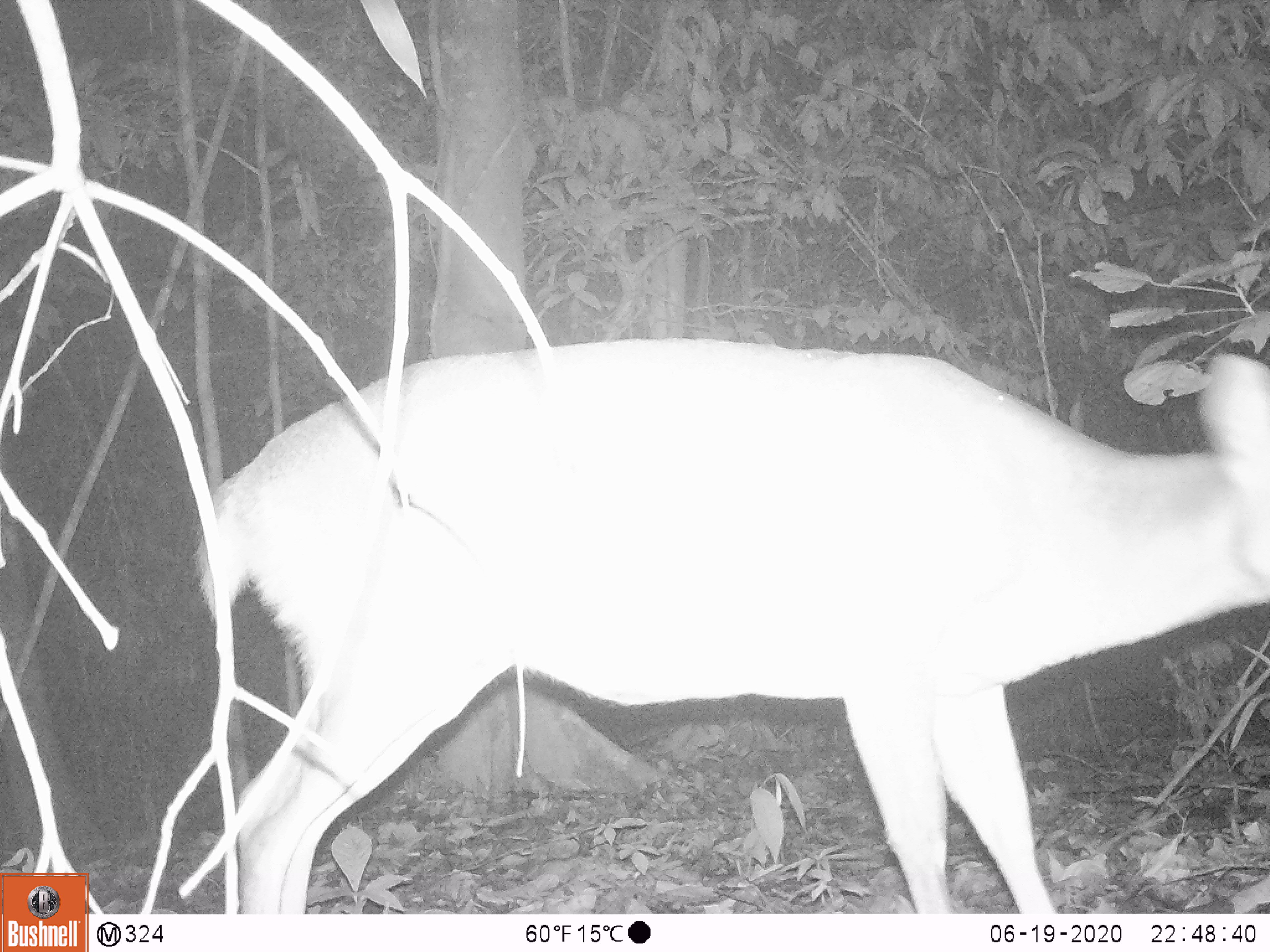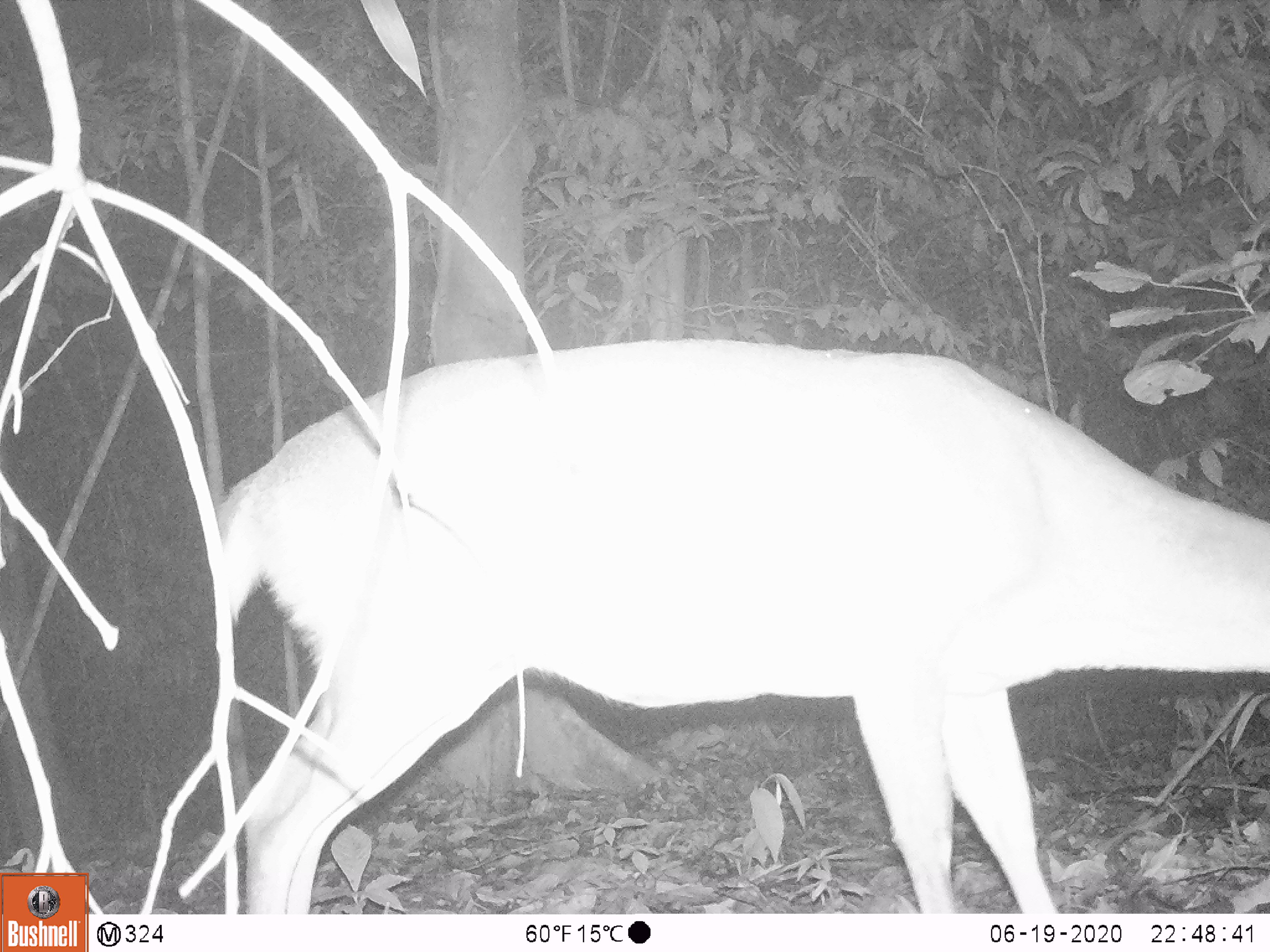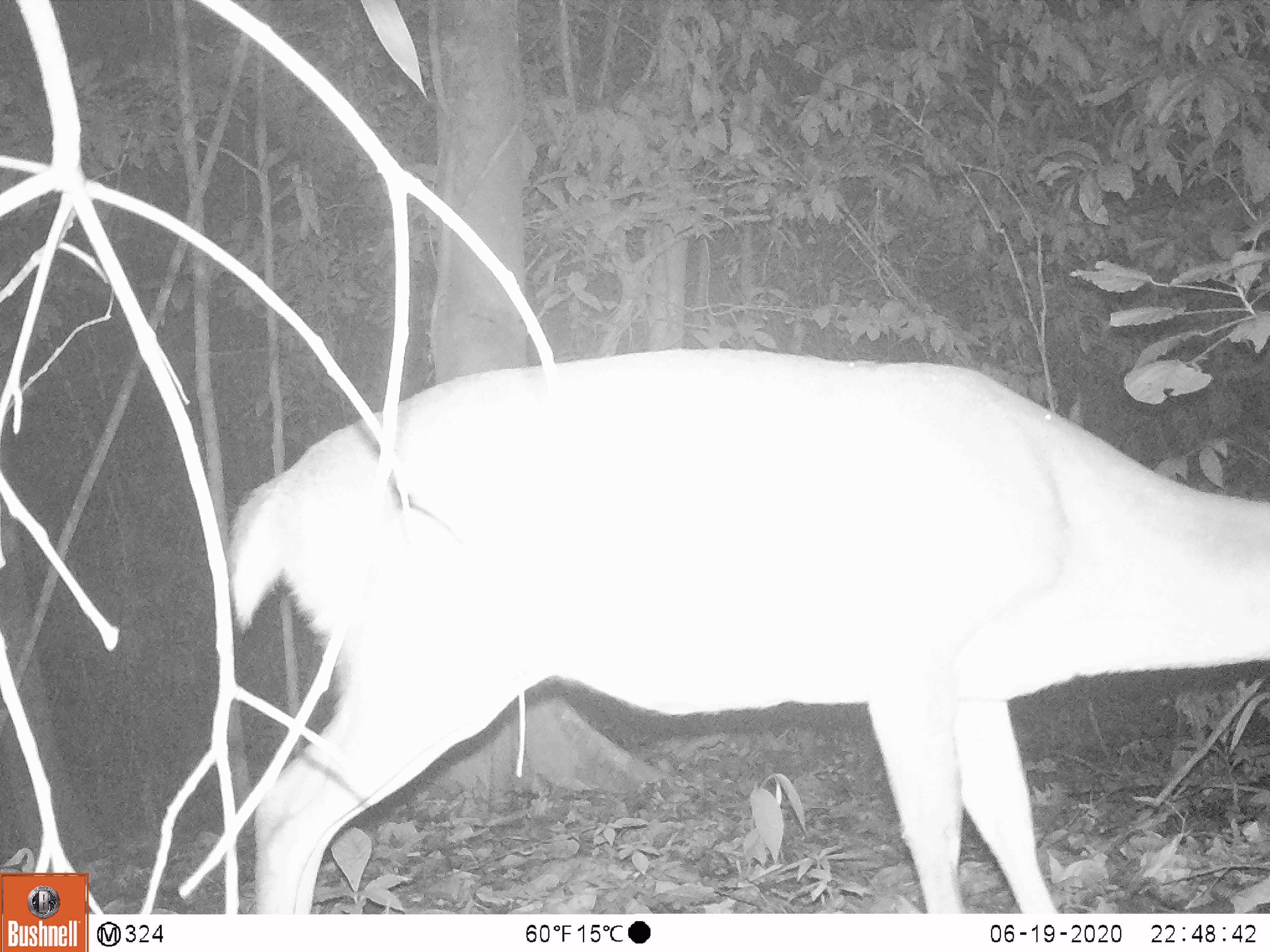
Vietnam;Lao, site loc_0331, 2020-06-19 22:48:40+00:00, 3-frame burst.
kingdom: Animalia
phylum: Chordata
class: Mammalia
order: Artiodactyla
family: Cervidae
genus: Muntiacus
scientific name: Muntiacus vuquangensis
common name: large-antlered muntjac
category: large antlered muntjac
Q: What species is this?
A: Large antlered muntjac (large-antlered muntjac) (Muntiacus vuquangensis).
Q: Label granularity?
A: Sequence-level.